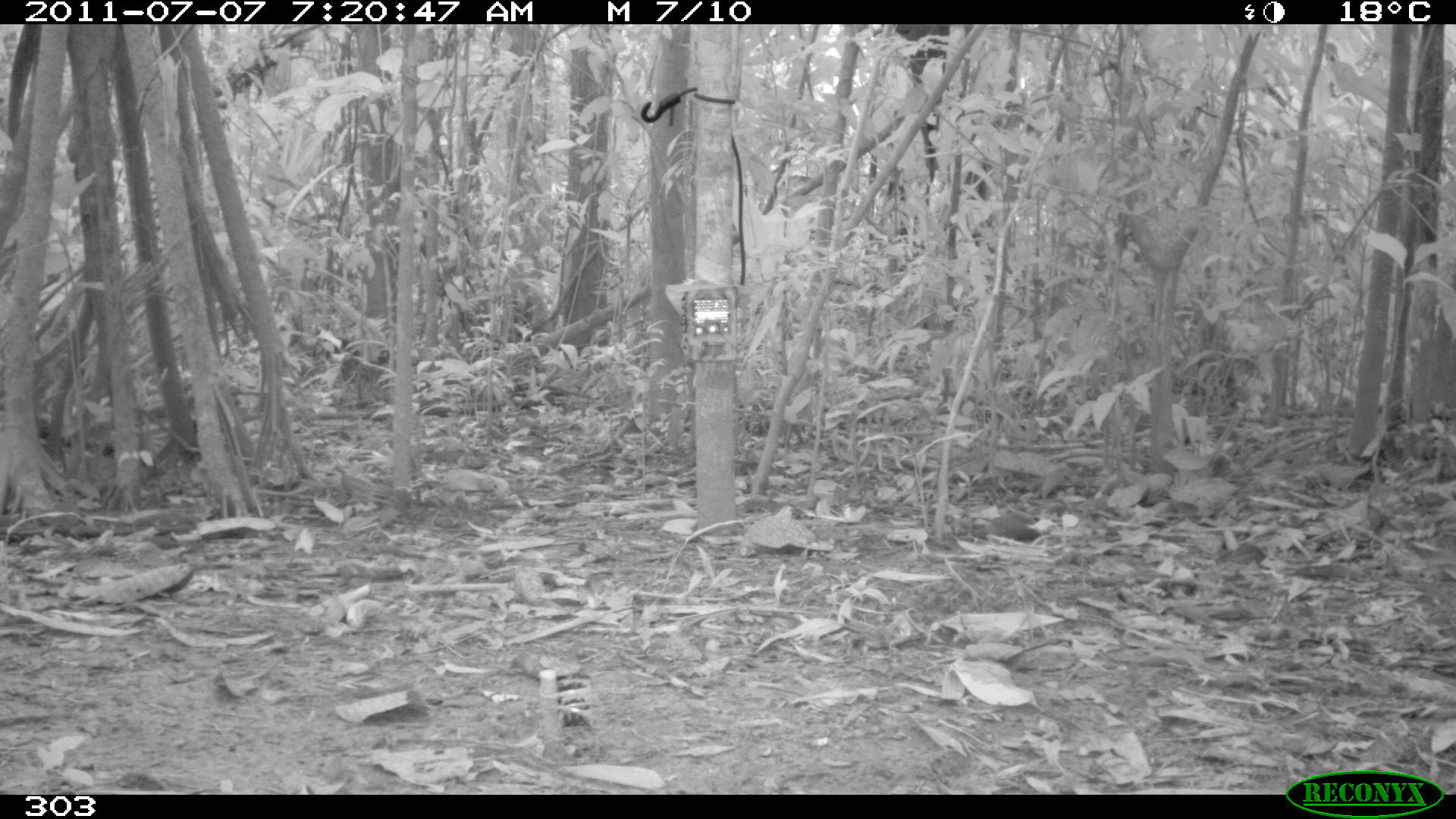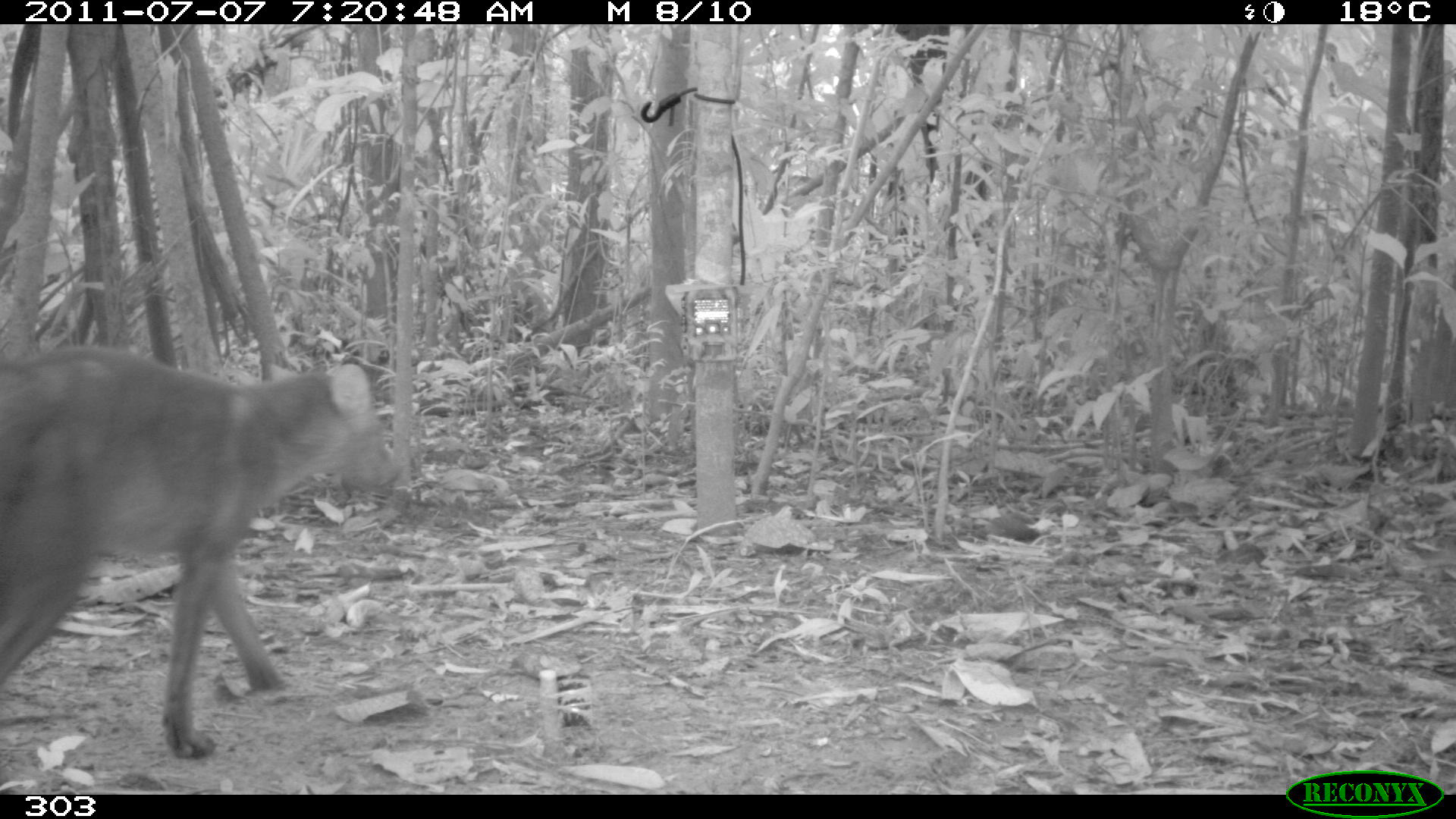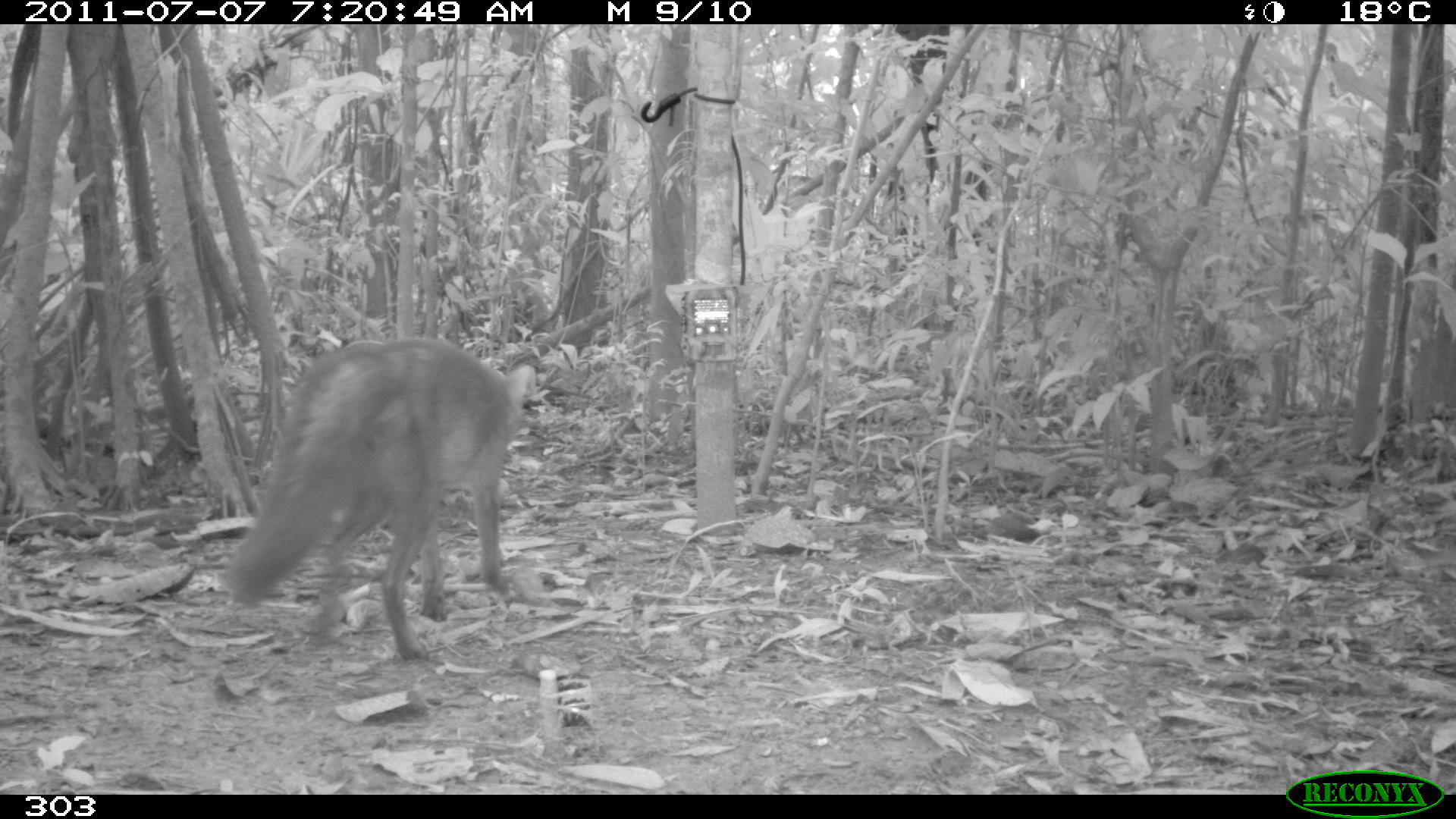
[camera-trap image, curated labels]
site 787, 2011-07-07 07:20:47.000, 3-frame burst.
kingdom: Animalia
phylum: Chordata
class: Mammalia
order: Carnivora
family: Canidae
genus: Atelocynus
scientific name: Atelocynus microtis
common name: short-eared dog